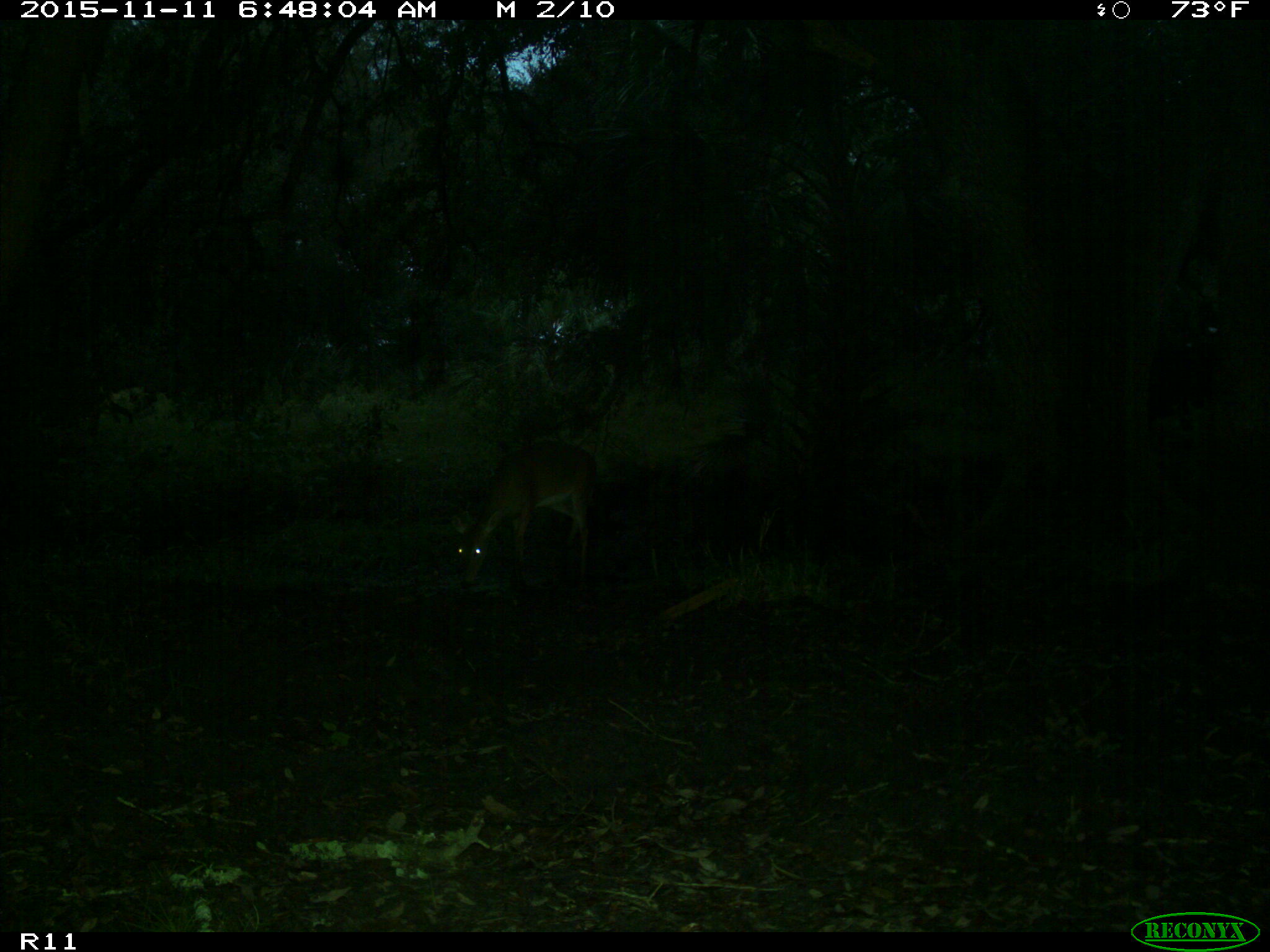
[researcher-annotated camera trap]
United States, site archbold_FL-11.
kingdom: Animalia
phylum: Chordata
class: Mammalia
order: Artiodactyla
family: Cervidae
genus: Odocoileus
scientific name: Odocoileus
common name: deer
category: unidentified deer